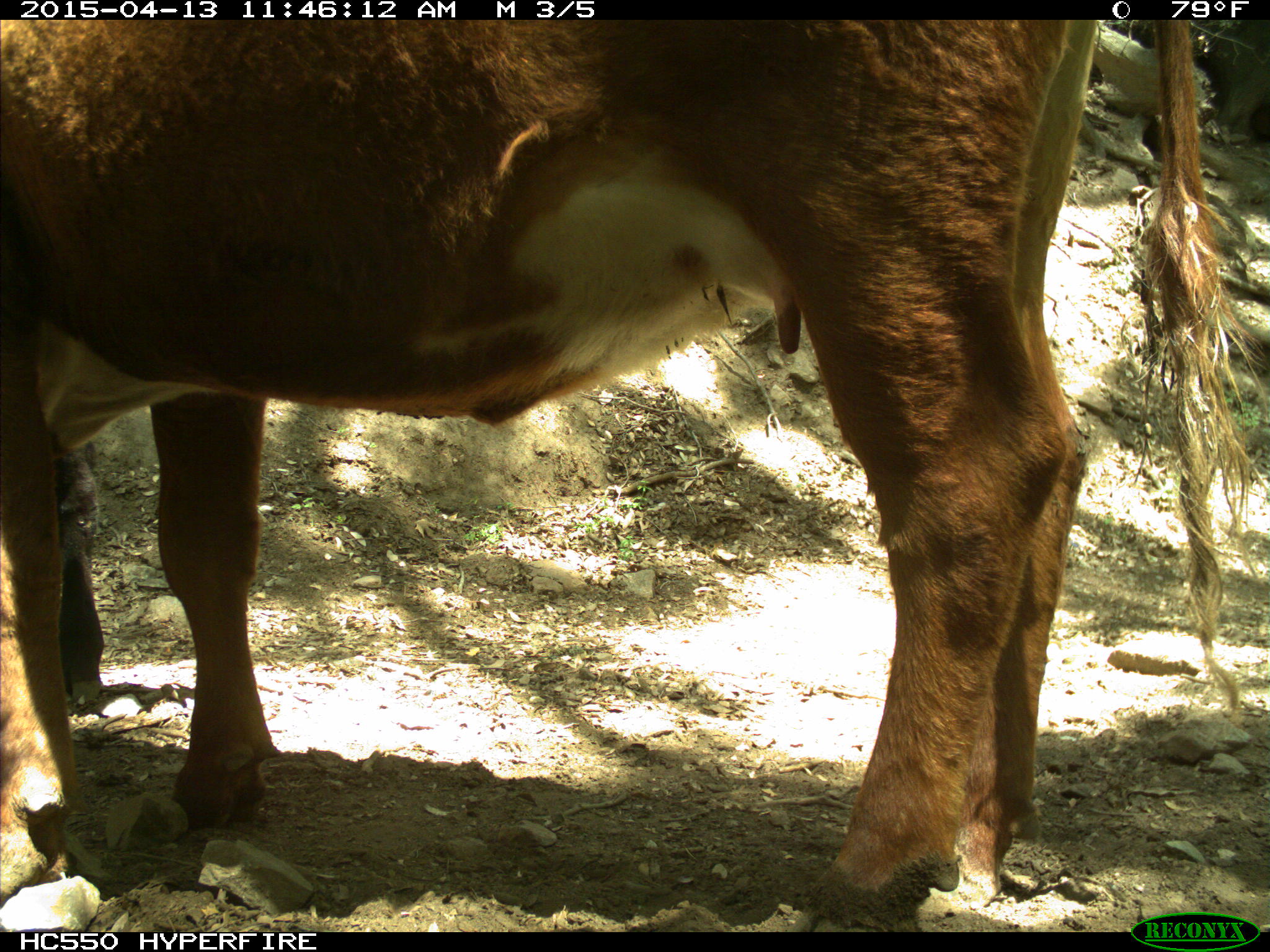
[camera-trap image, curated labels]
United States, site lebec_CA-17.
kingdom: Animalia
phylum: Chordata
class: Mammalia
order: Artiodactyla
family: Bovidae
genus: Bos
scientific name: Bos taurus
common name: domestic cow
Bos taurus (domestic cow).